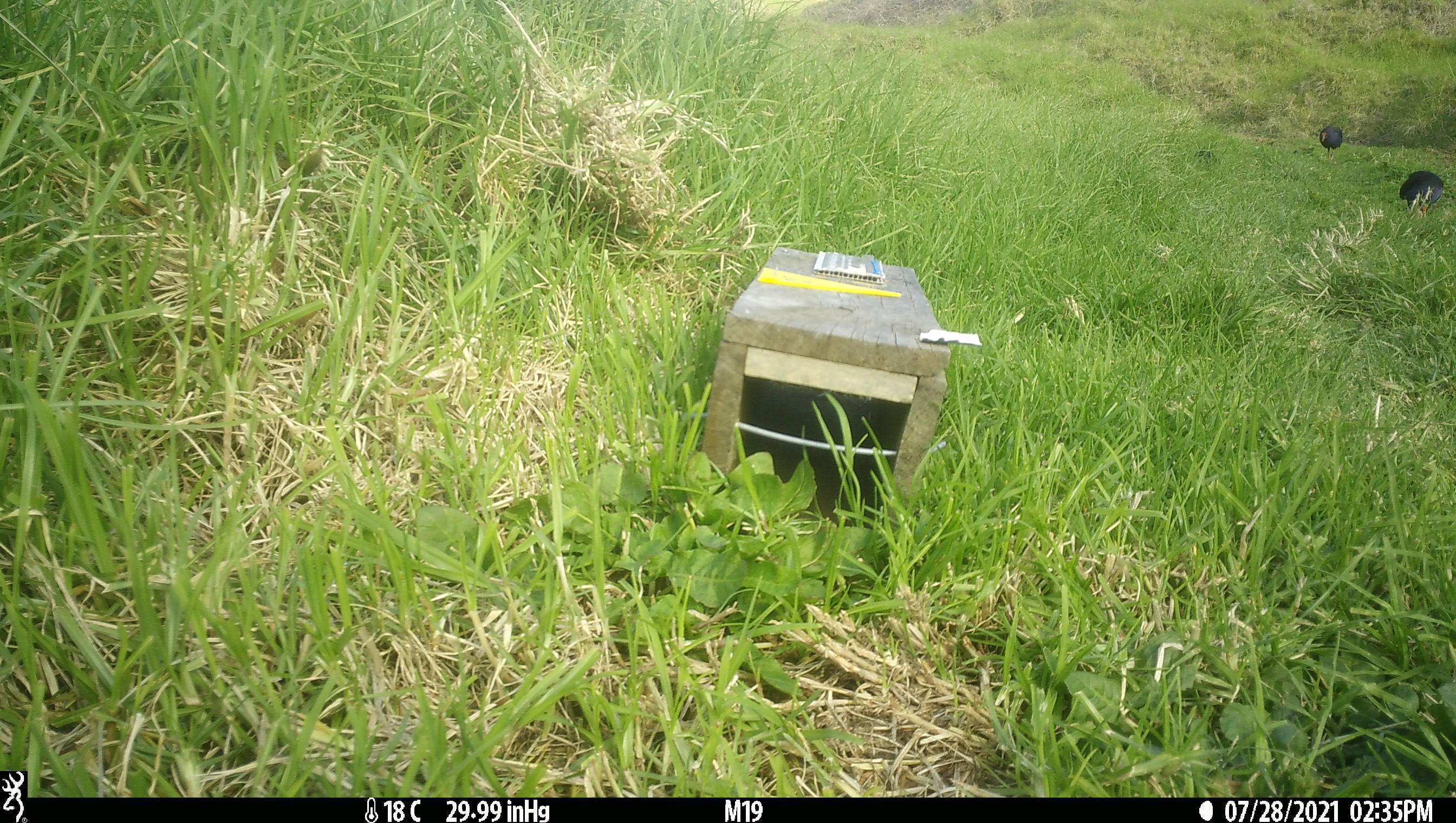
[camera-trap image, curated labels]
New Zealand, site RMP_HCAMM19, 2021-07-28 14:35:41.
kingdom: Animalia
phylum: Chordata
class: Aves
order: Gruiformes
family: Rallidae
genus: Porphyrio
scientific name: Porphyrio melanotus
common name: australasian swamphen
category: pukeko